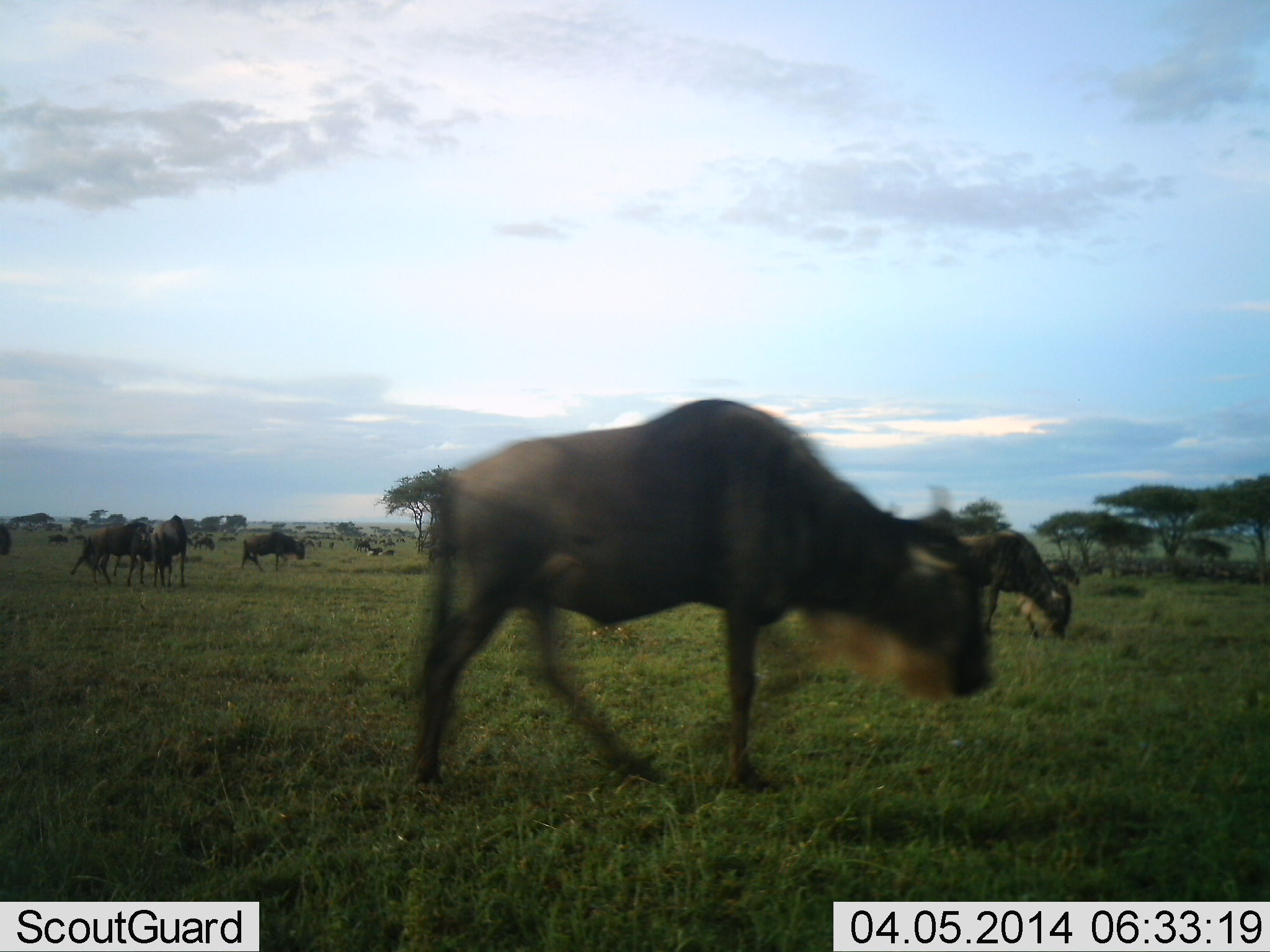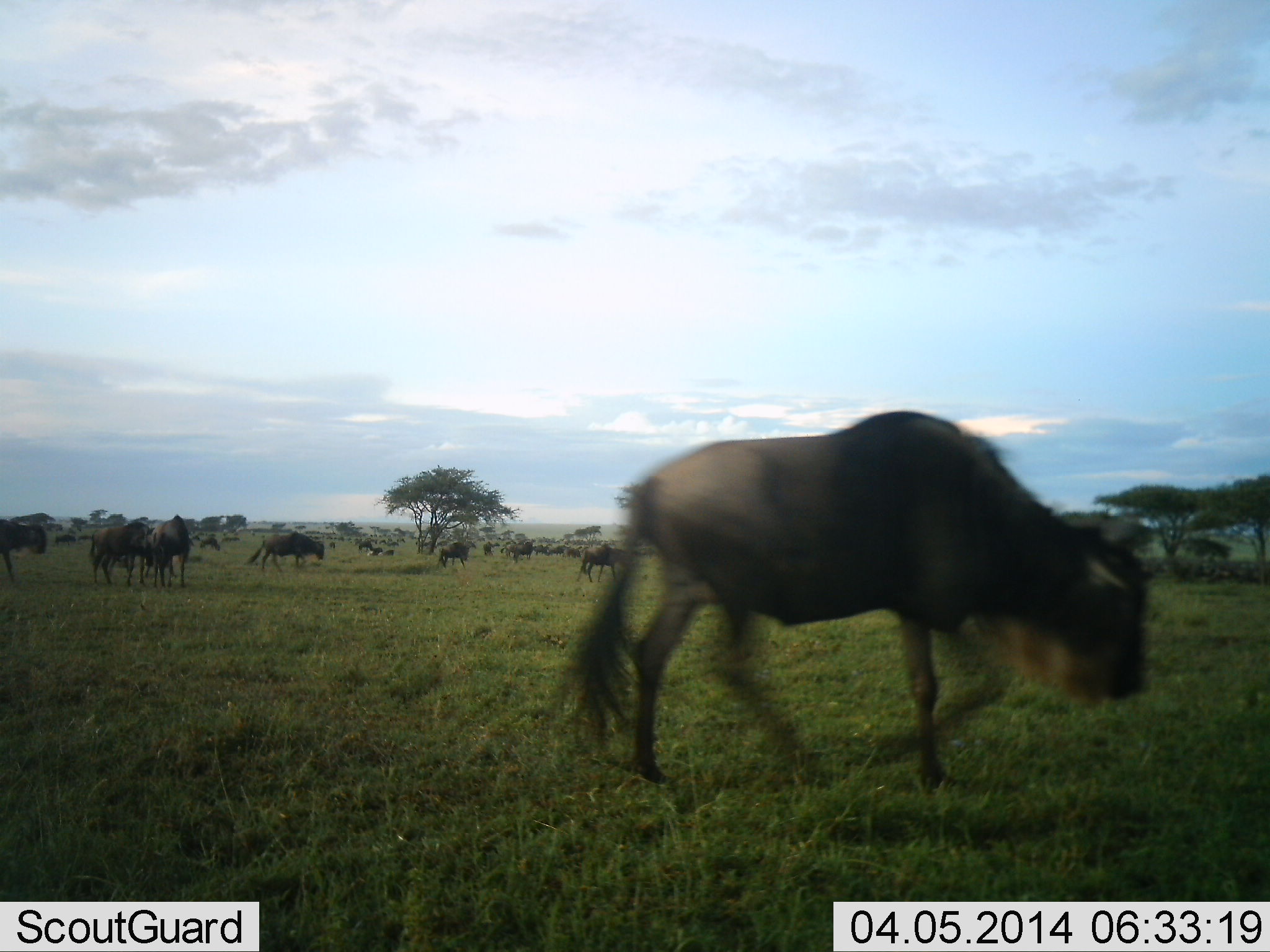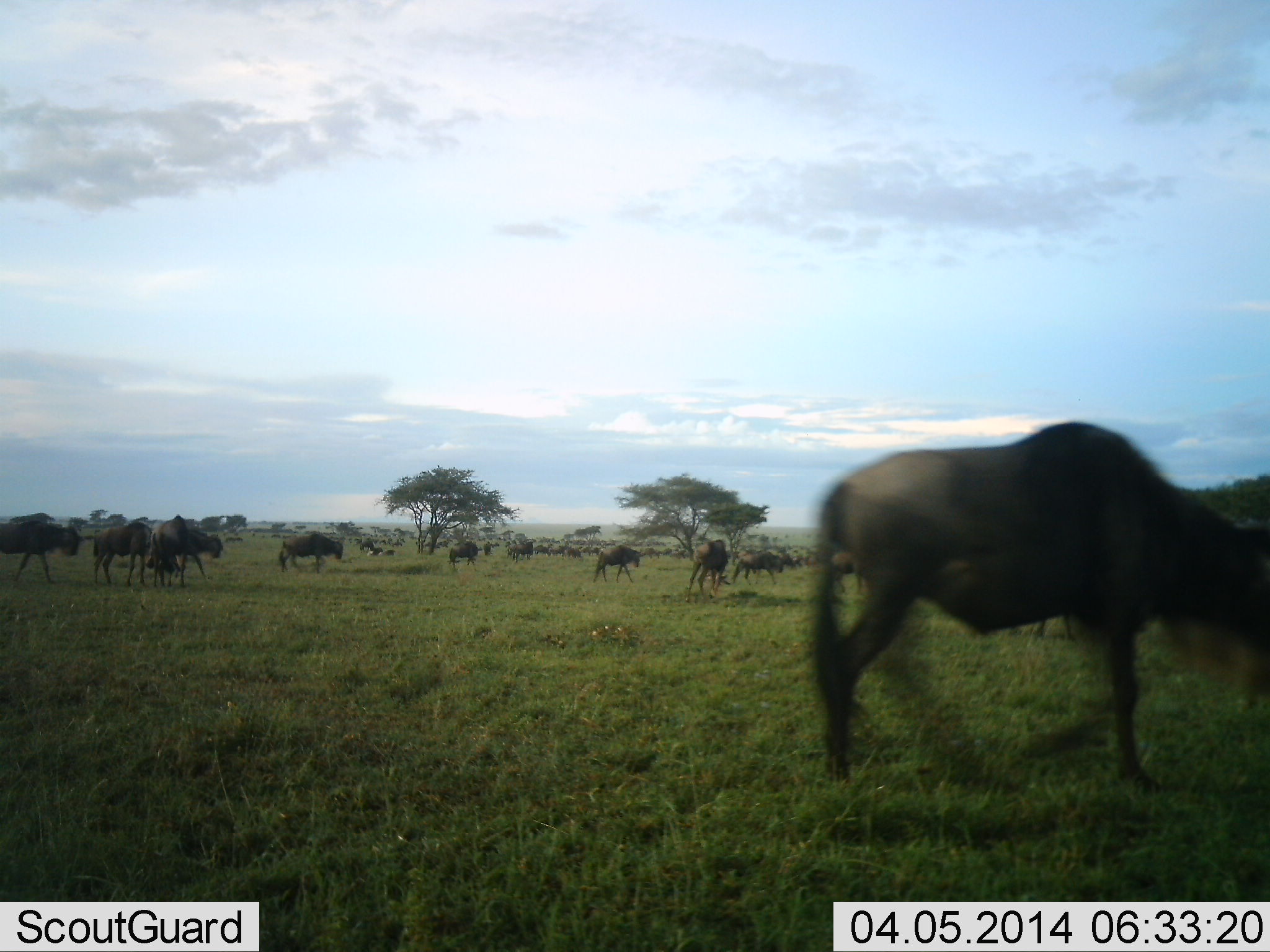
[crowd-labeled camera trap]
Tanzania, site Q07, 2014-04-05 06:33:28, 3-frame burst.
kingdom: Animalia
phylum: Chordata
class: Mammalia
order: Artiodactyla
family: Bovidae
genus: Connochaetes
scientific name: Connochaetes taurinus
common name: blue wildebeest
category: wildebeest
Wildebeest (blue wildebeest) (Connochaetes taurinus), count 11-50. Behavior (volunteer vote fractions): standing 50%, resting 10%, moving 90%, interacting 20%. Young present (vote fraction): 0%. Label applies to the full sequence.